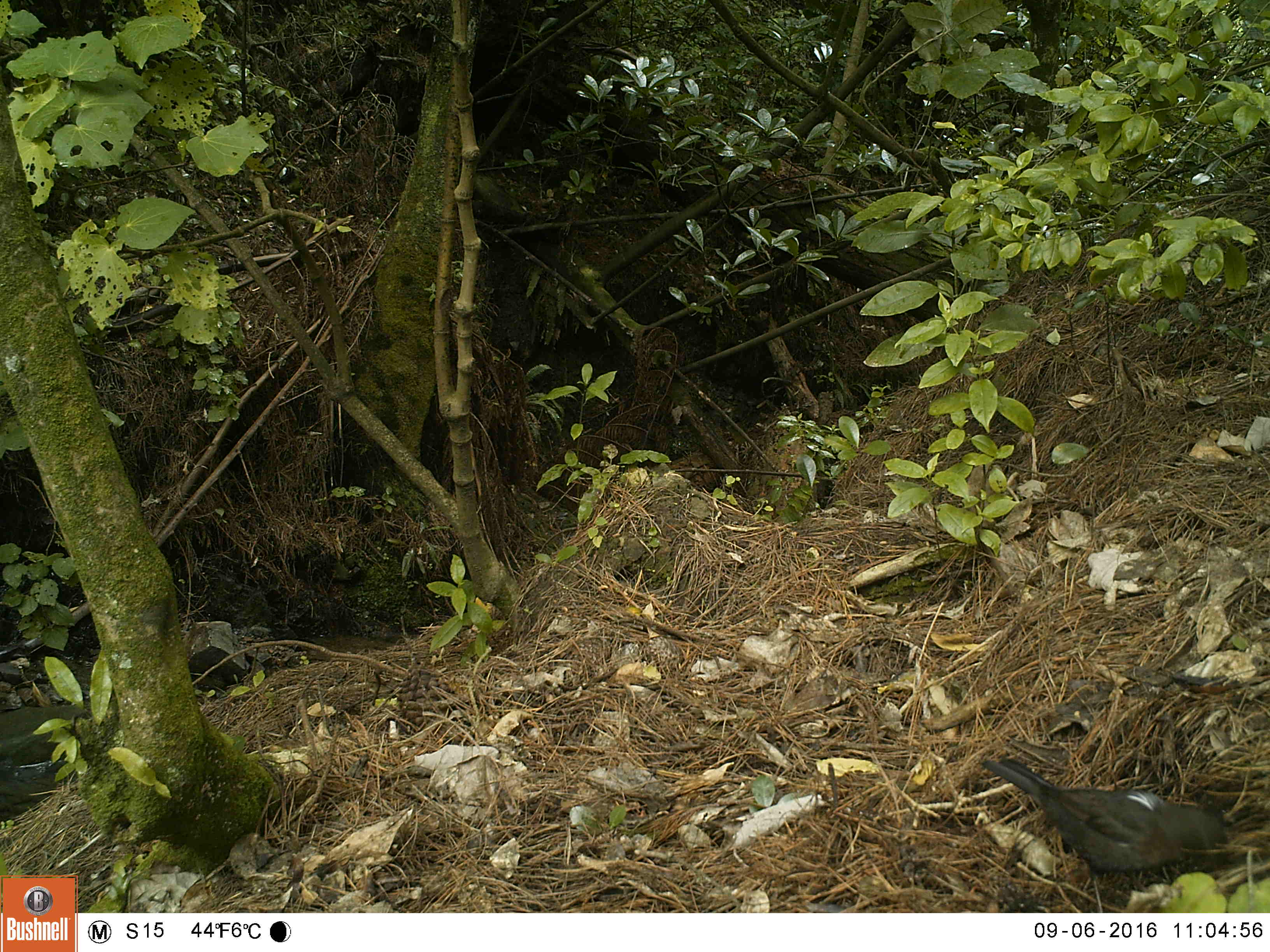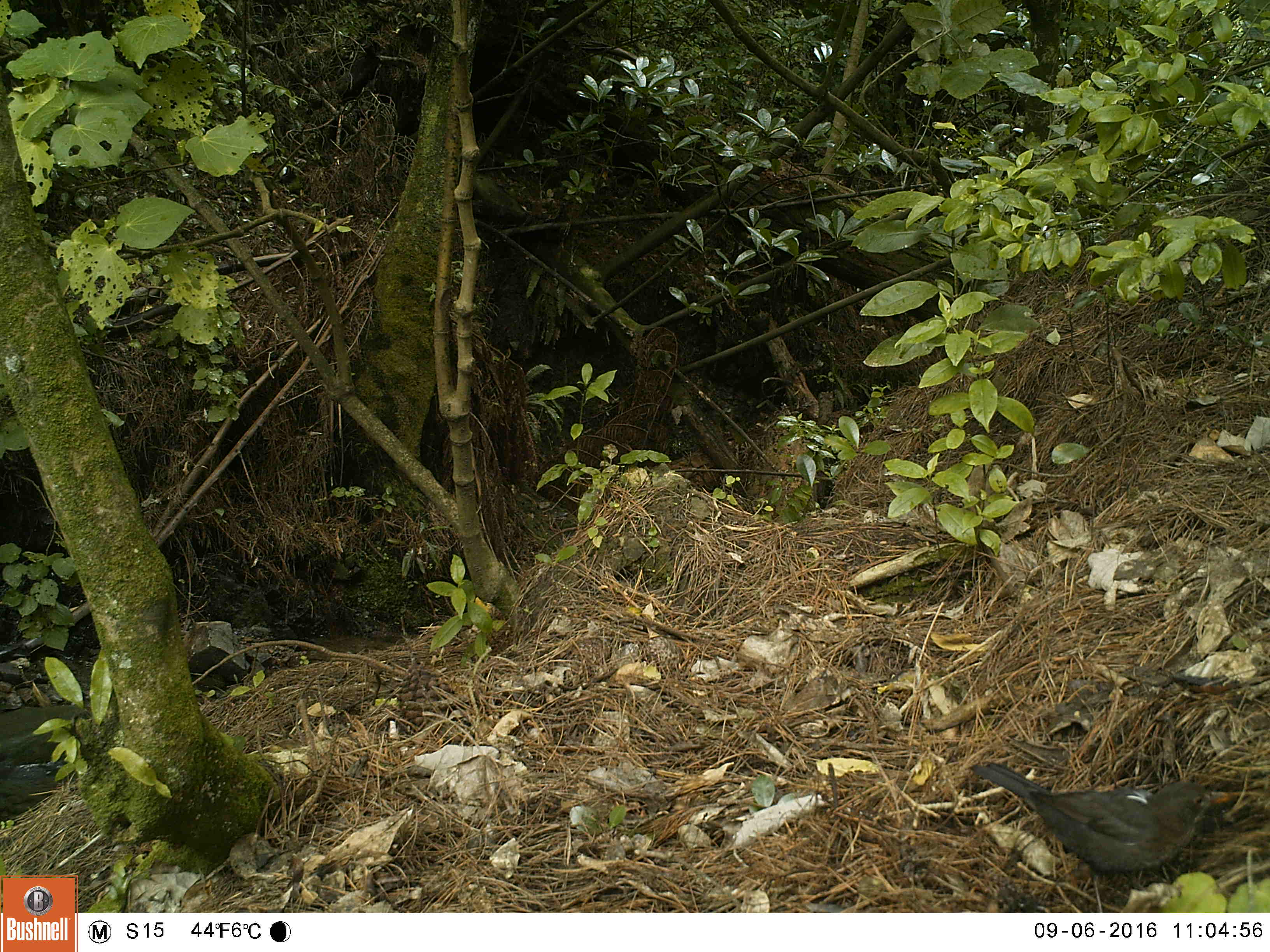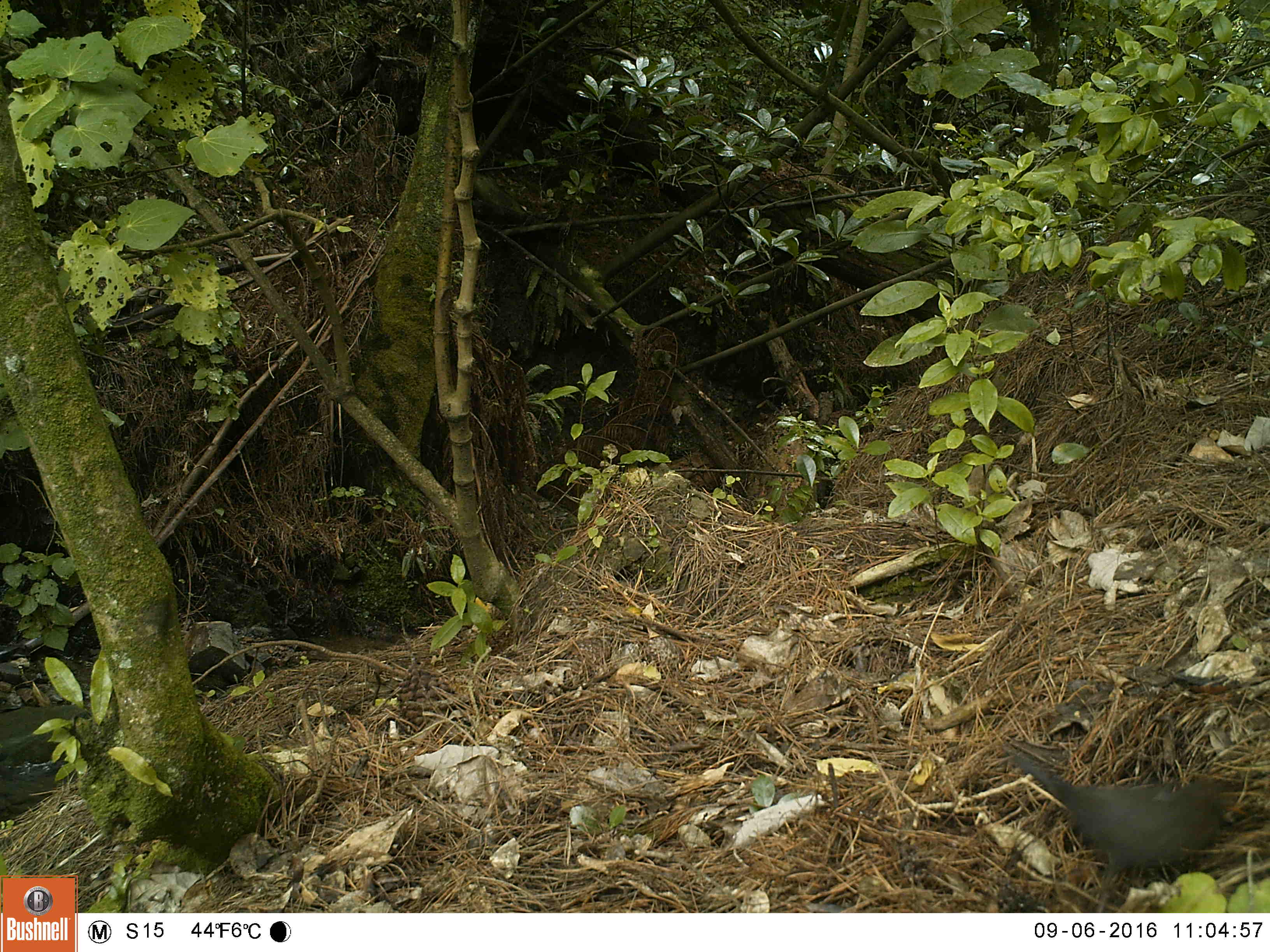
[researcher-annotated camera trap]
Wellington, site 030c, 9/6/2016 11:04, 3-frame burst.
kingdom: Animalia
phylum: Chordata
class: Aves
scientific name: Aves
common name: bird